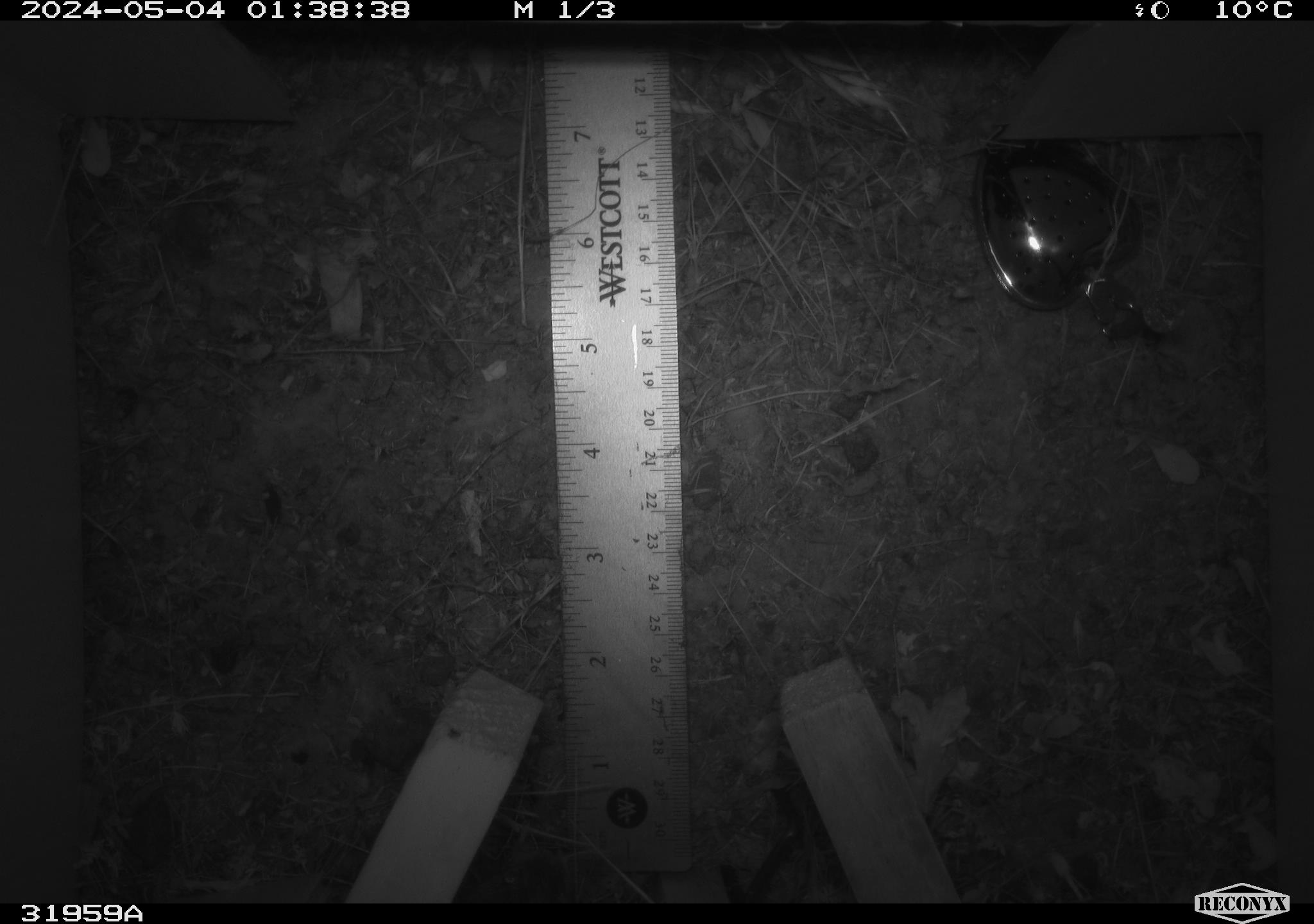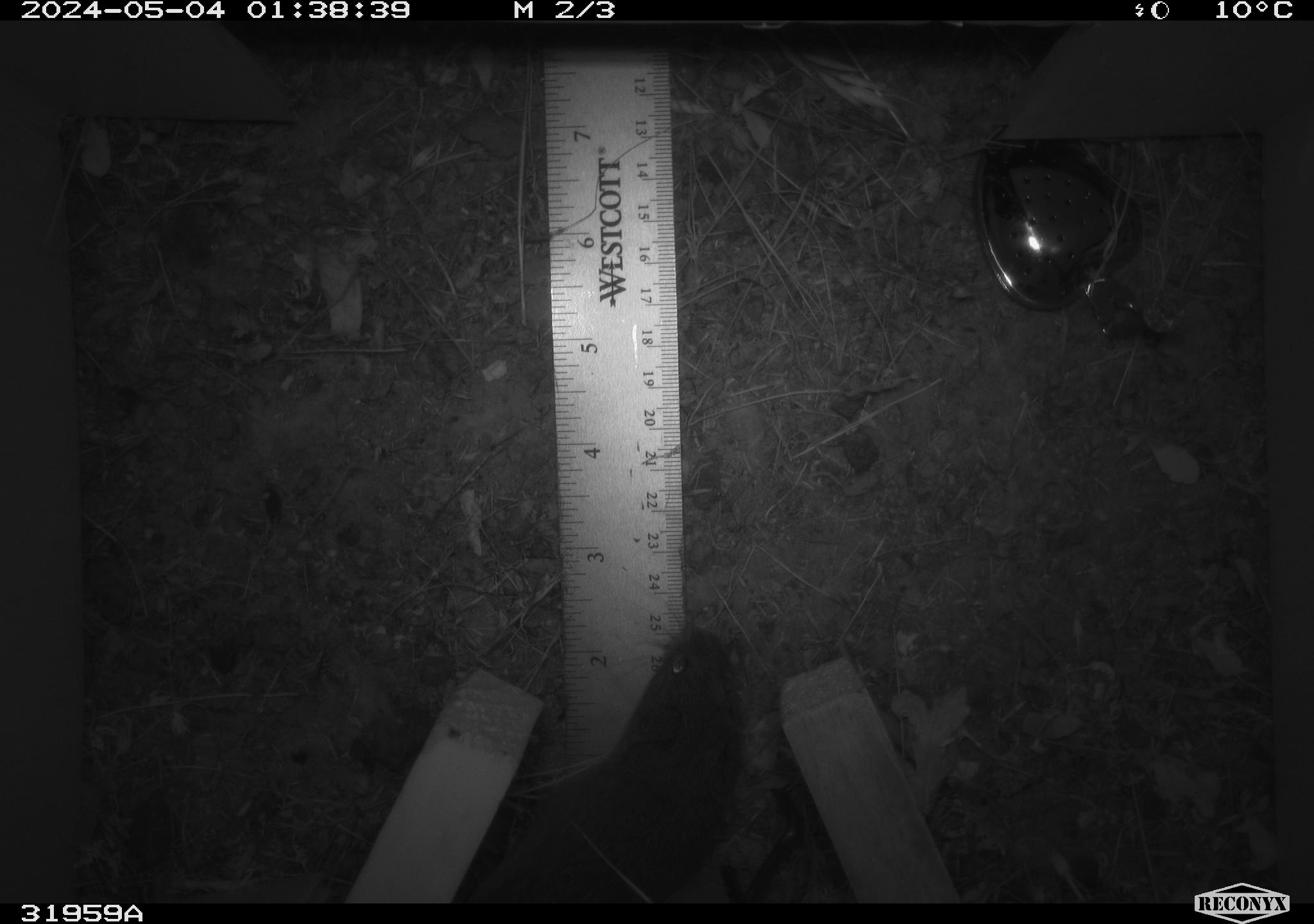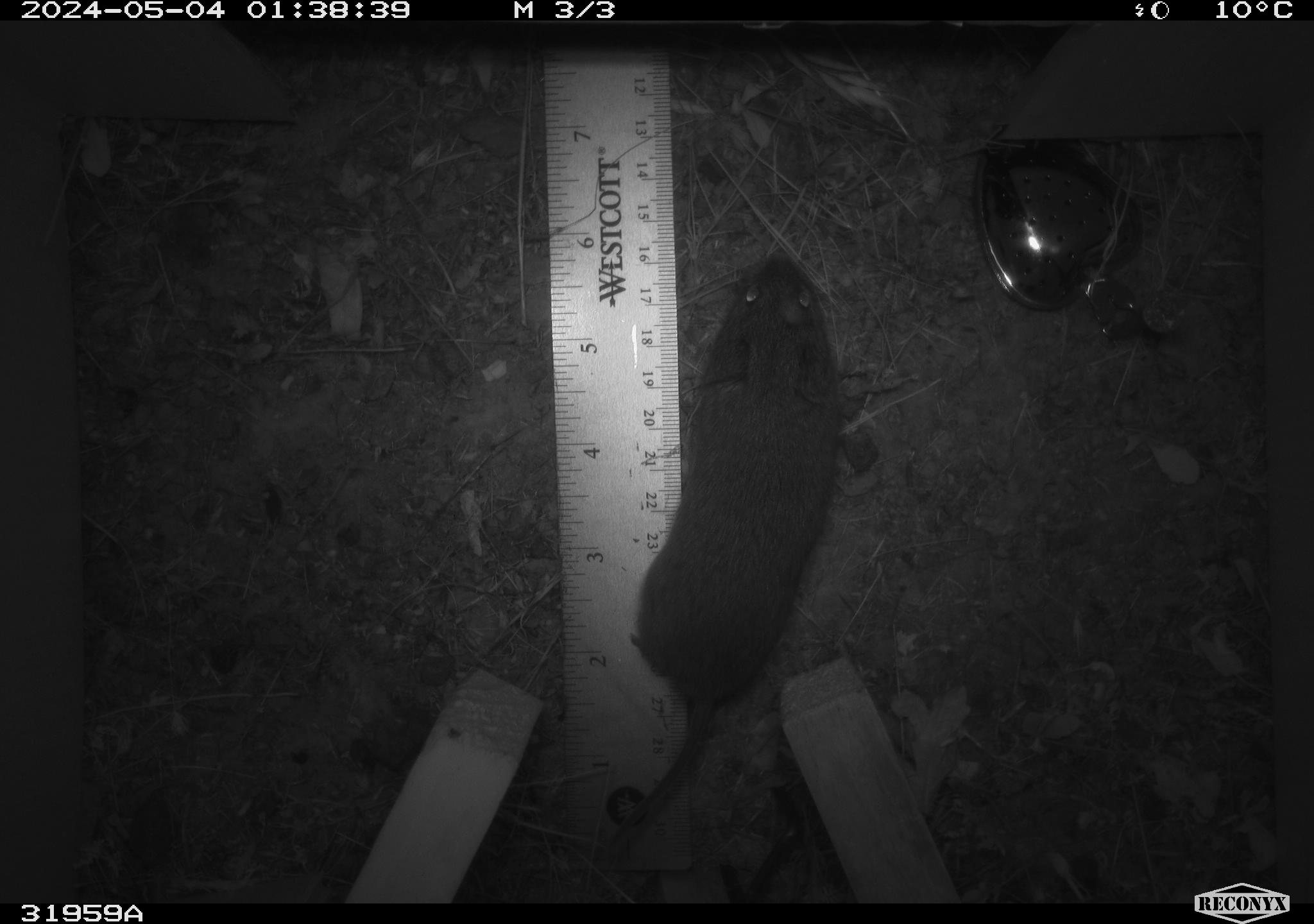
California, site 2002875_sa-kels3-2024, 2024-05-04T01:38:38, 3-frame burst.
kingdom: Animalia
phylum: Chordata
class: Mammalia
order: Rodentia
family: Cricetidae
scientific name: Arvicolinae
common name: voles, lemmings, and muskrats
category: arvicolinae subfamily